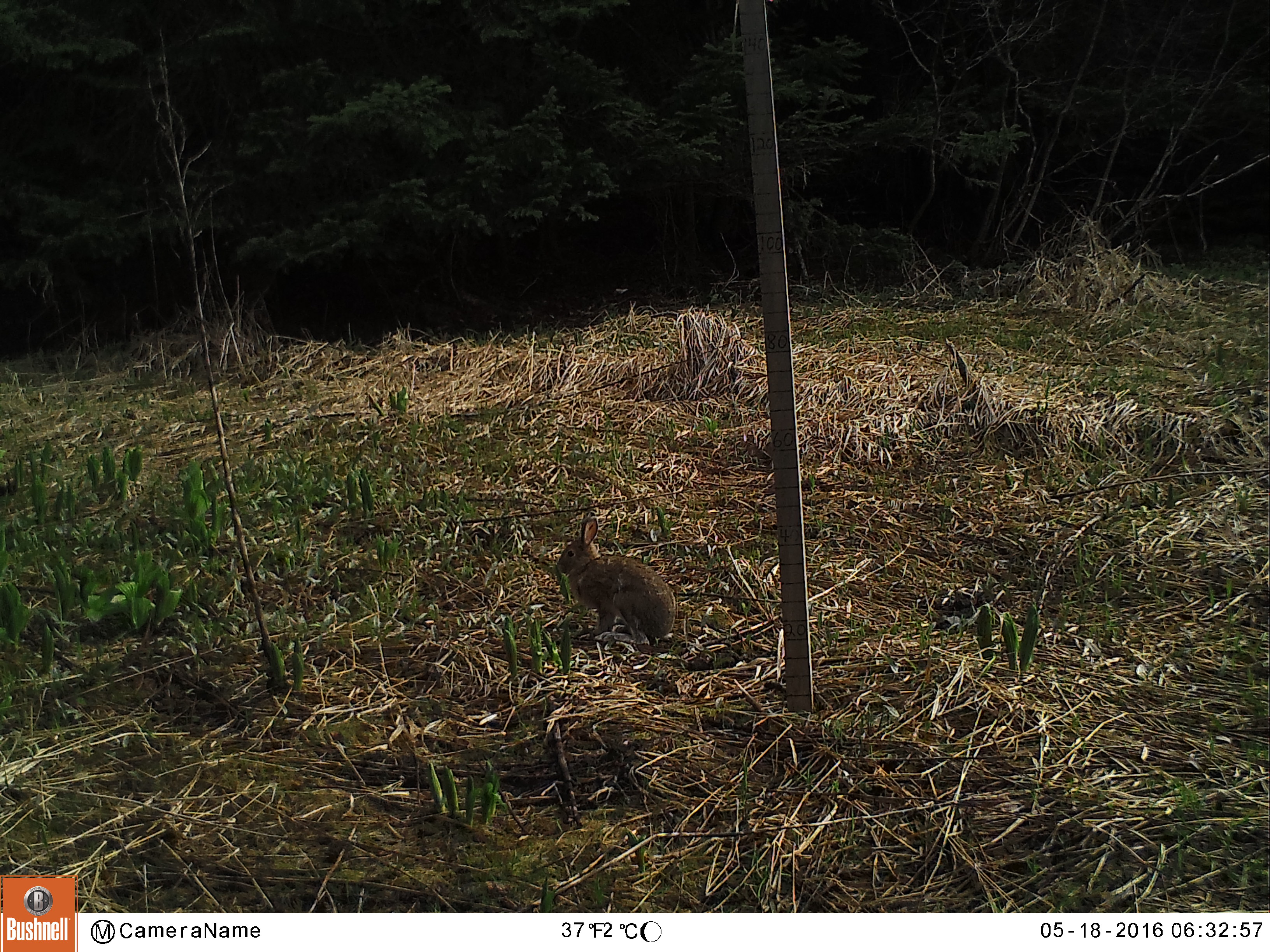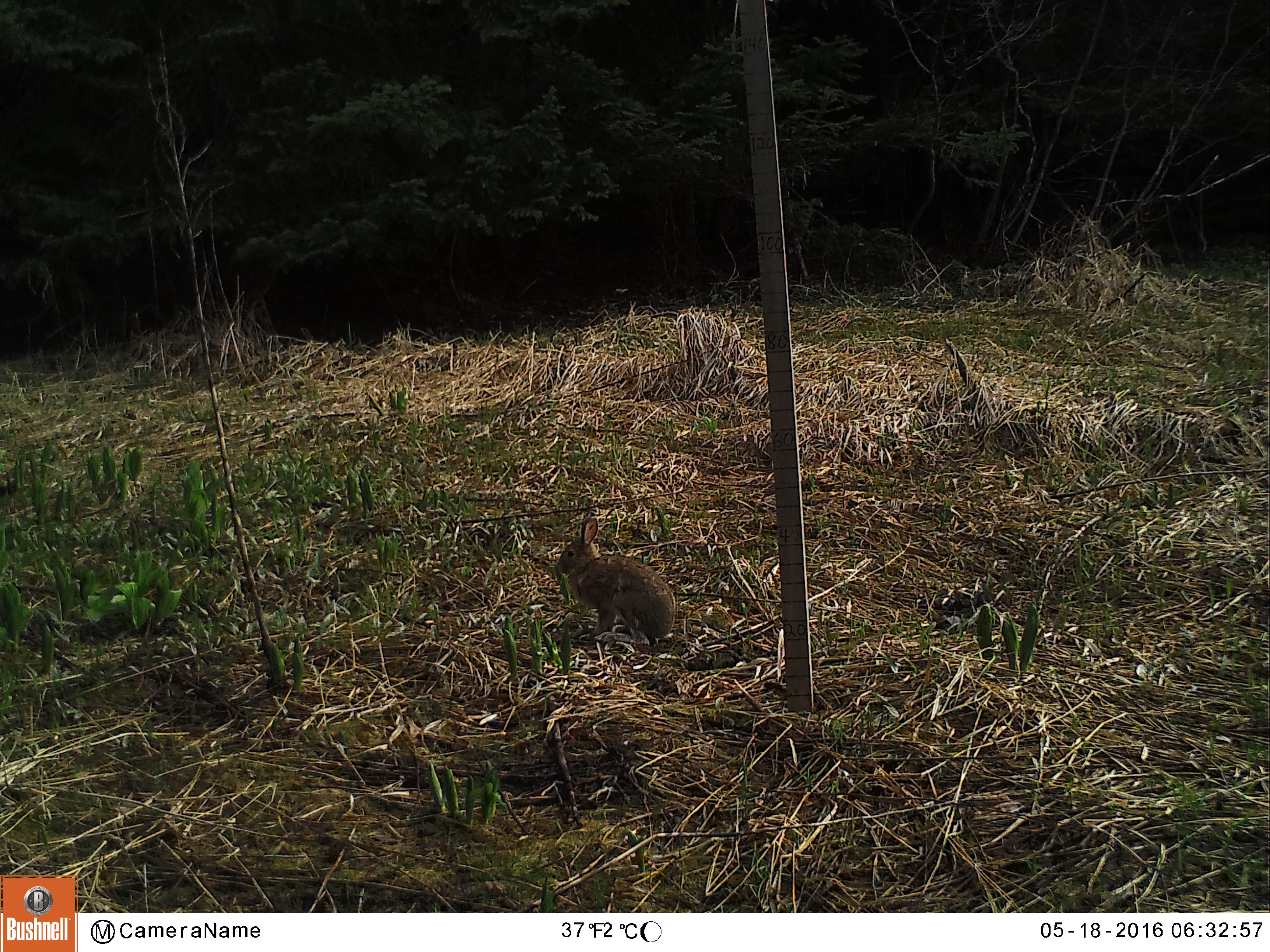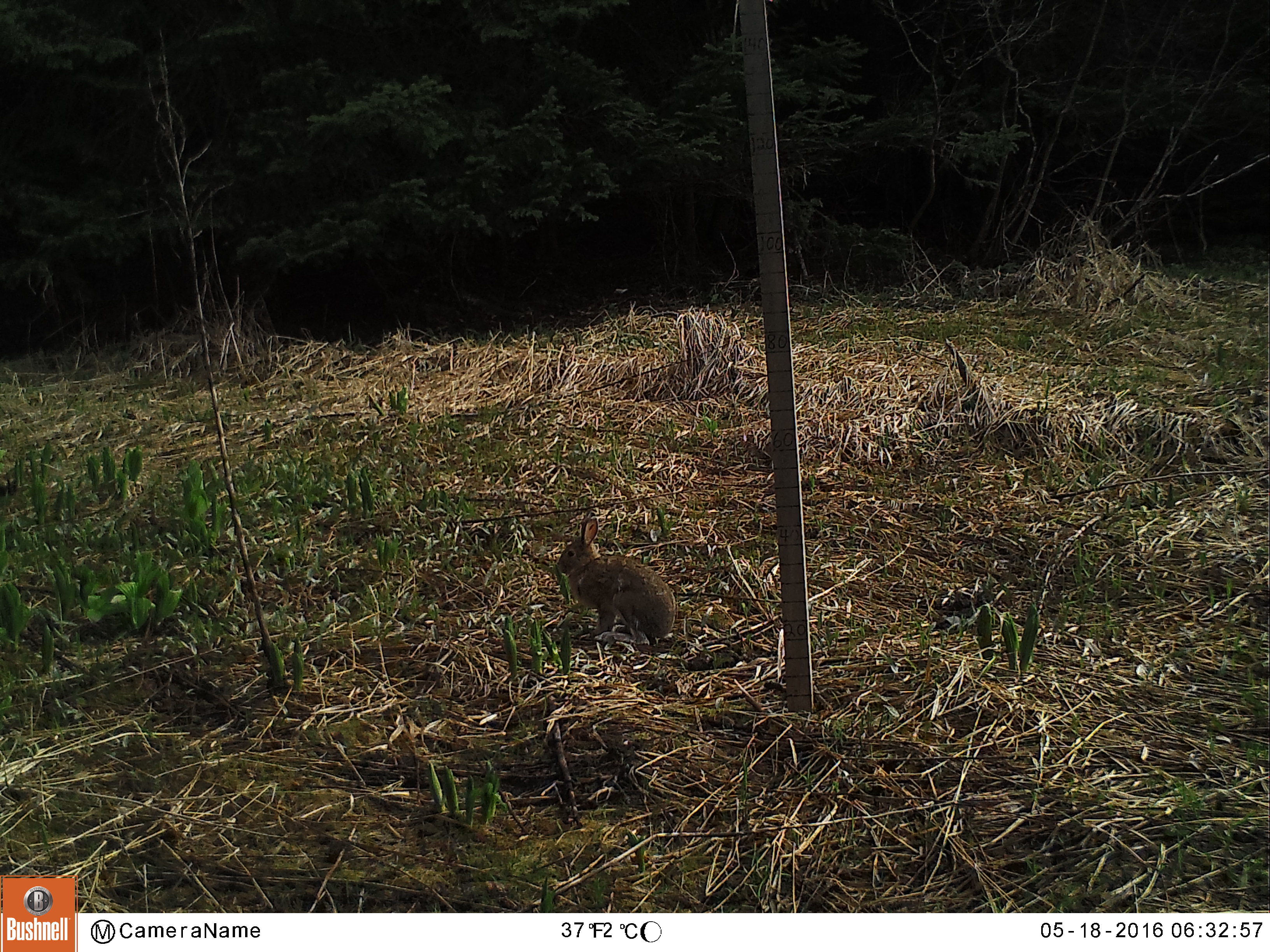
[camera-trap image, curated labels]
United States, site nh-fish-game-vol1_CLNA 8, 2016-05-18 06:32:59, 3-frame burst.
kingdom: Animalia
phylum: Chordata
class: Mammalia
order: Lagomorpha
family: Leporidae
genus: Lepus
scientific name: Lepus americanus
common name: snowshoe hare